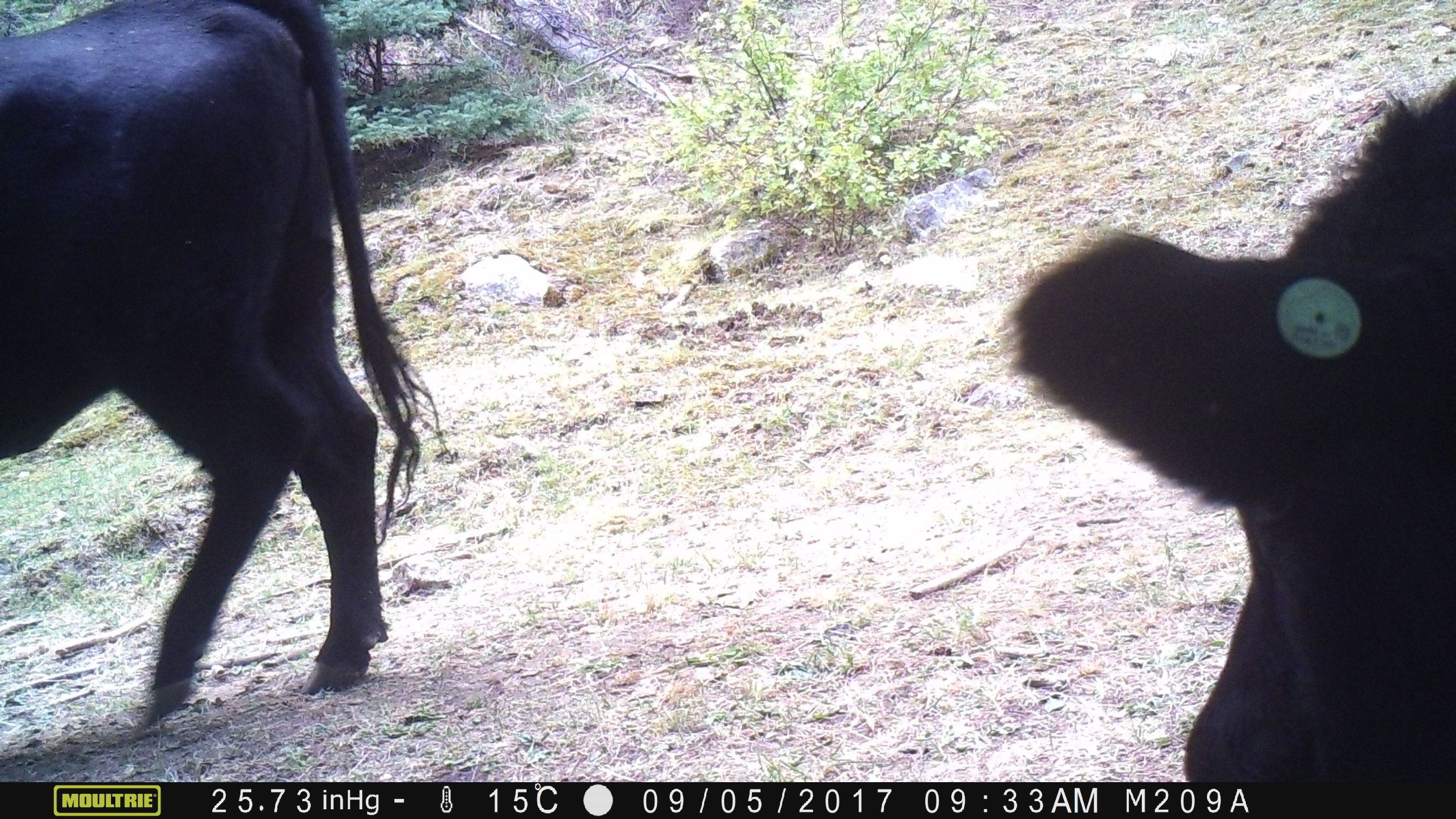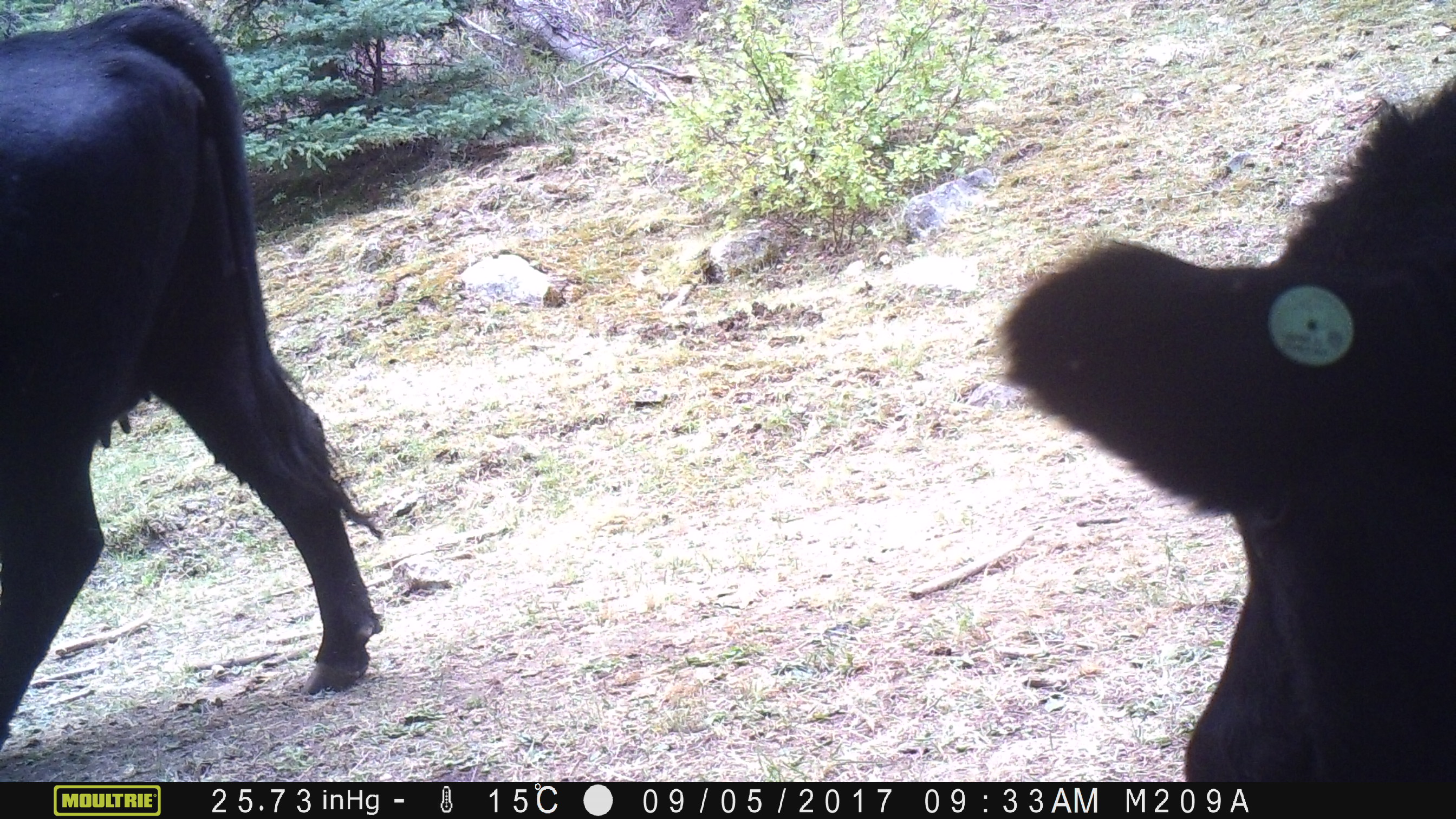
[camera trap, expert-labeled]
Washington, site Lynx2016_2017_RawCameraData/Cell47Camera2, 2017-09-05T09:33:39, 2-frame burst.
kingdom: Animalia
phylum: Chordata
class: Mammalia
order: Artiodactyla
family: Bovidae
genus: Bos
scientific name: Bos taurus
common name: domestic cattle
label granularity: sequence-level